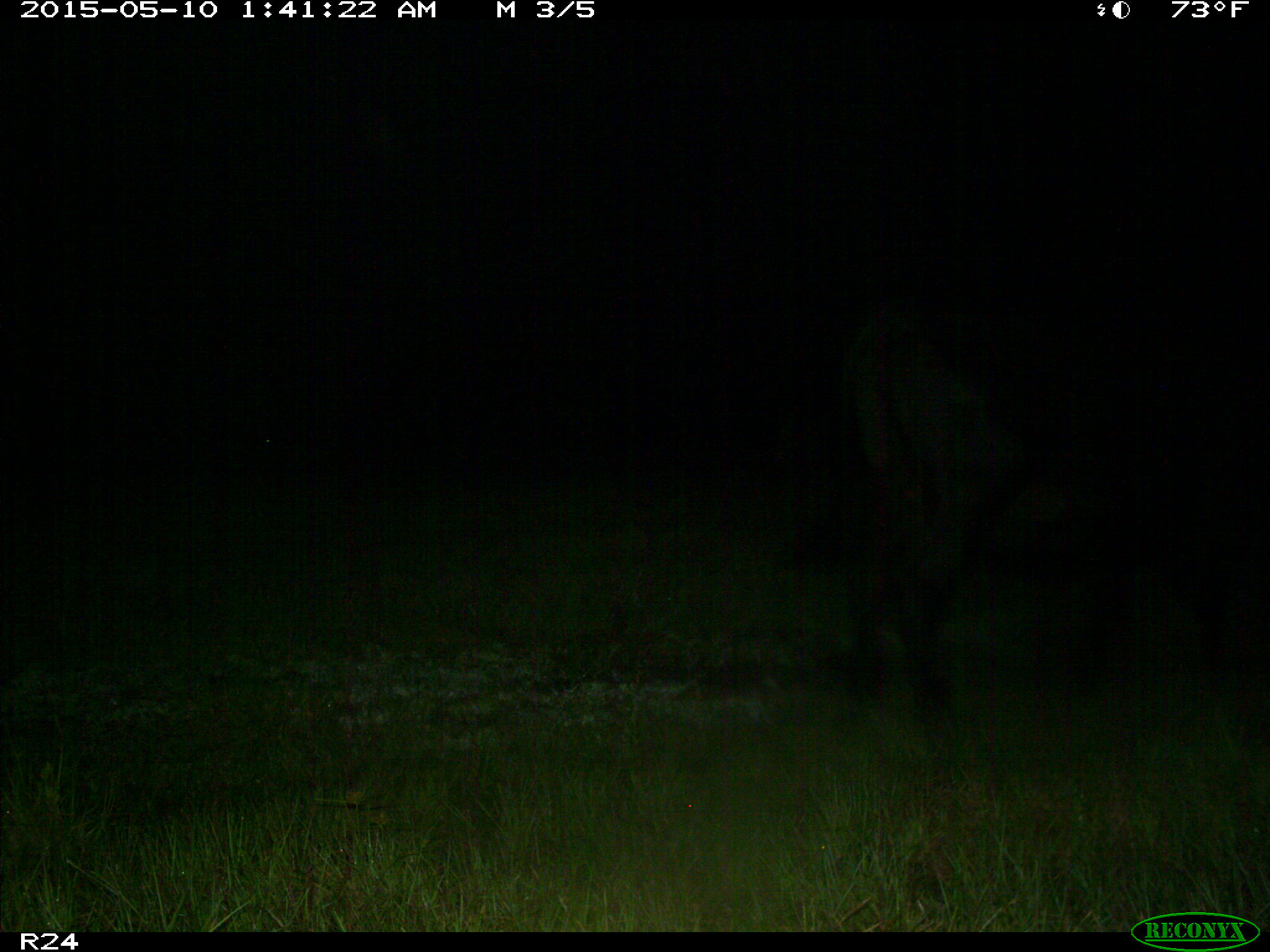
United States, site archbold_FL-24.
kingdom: Animalia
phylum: Chordata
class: Mammalia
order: Artiodactyla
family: Bovidae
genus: Bos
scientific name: Bos taurus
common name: domestic cow